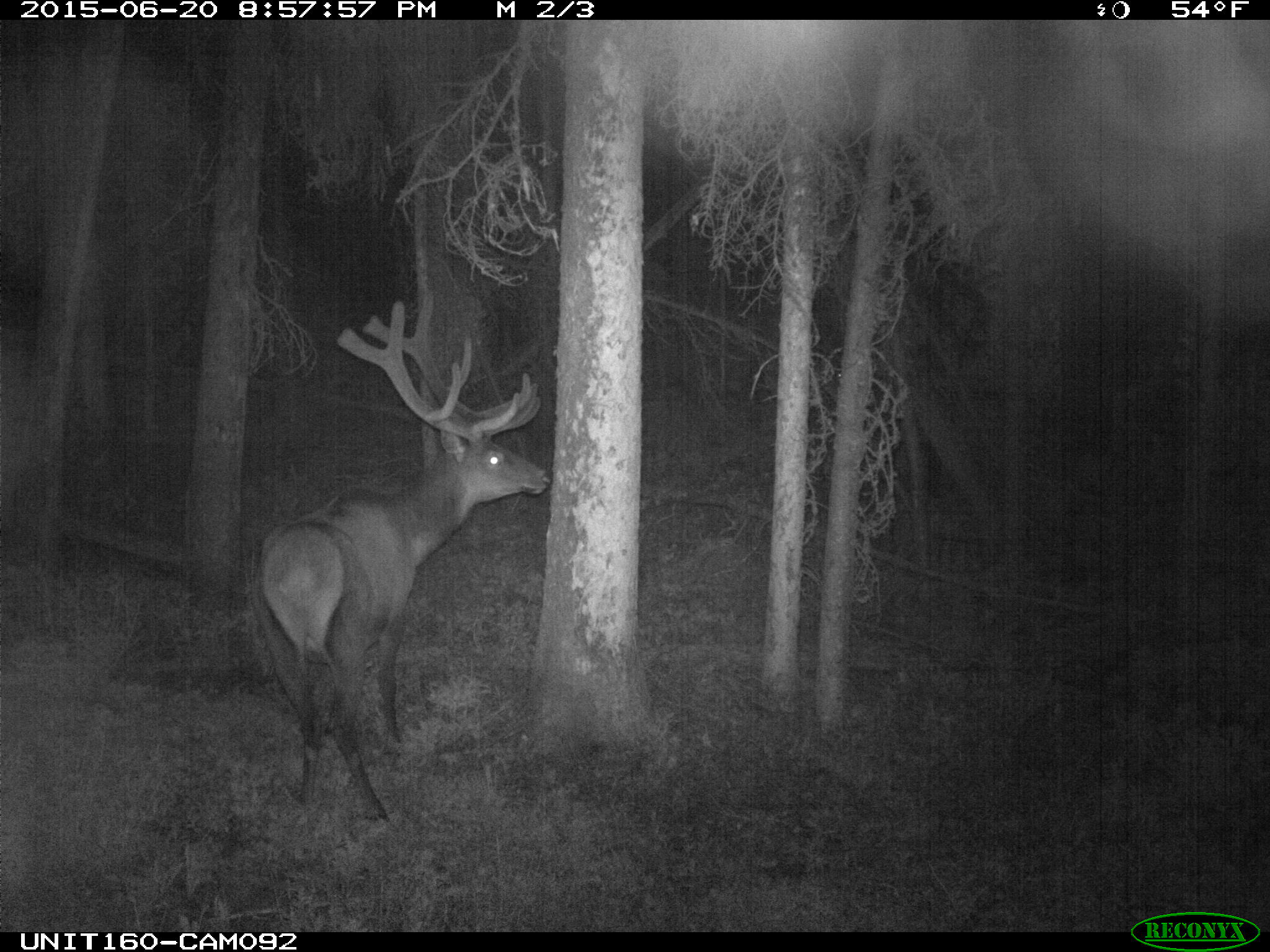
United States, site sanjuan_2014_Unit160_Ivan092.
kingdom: Animalia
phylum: Chordata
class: Mammalia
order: Artiodactyla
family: Cervidae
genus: Cervus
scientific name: Cervus elaphus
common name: red deer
Cervus elaphus (red deer).